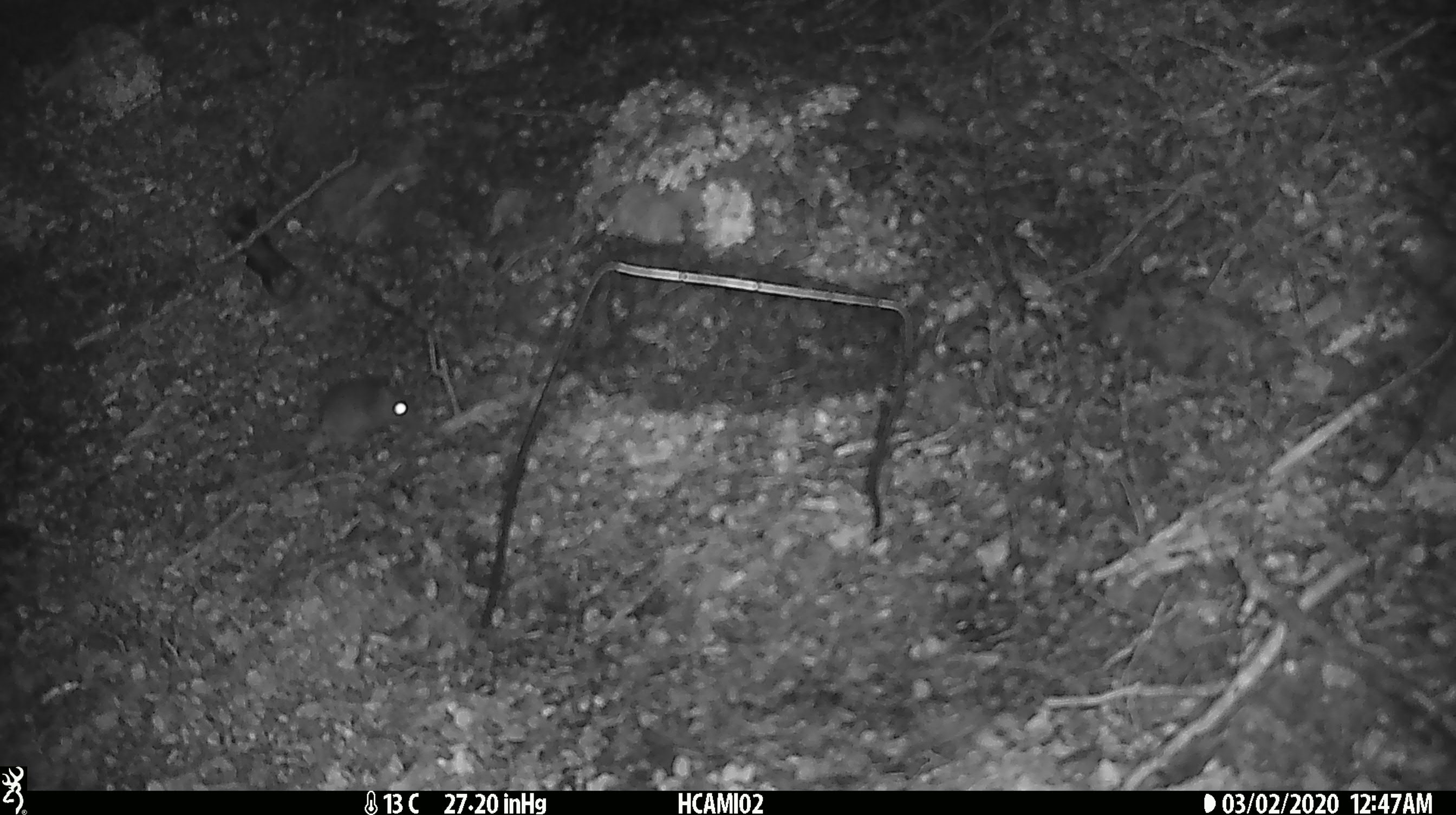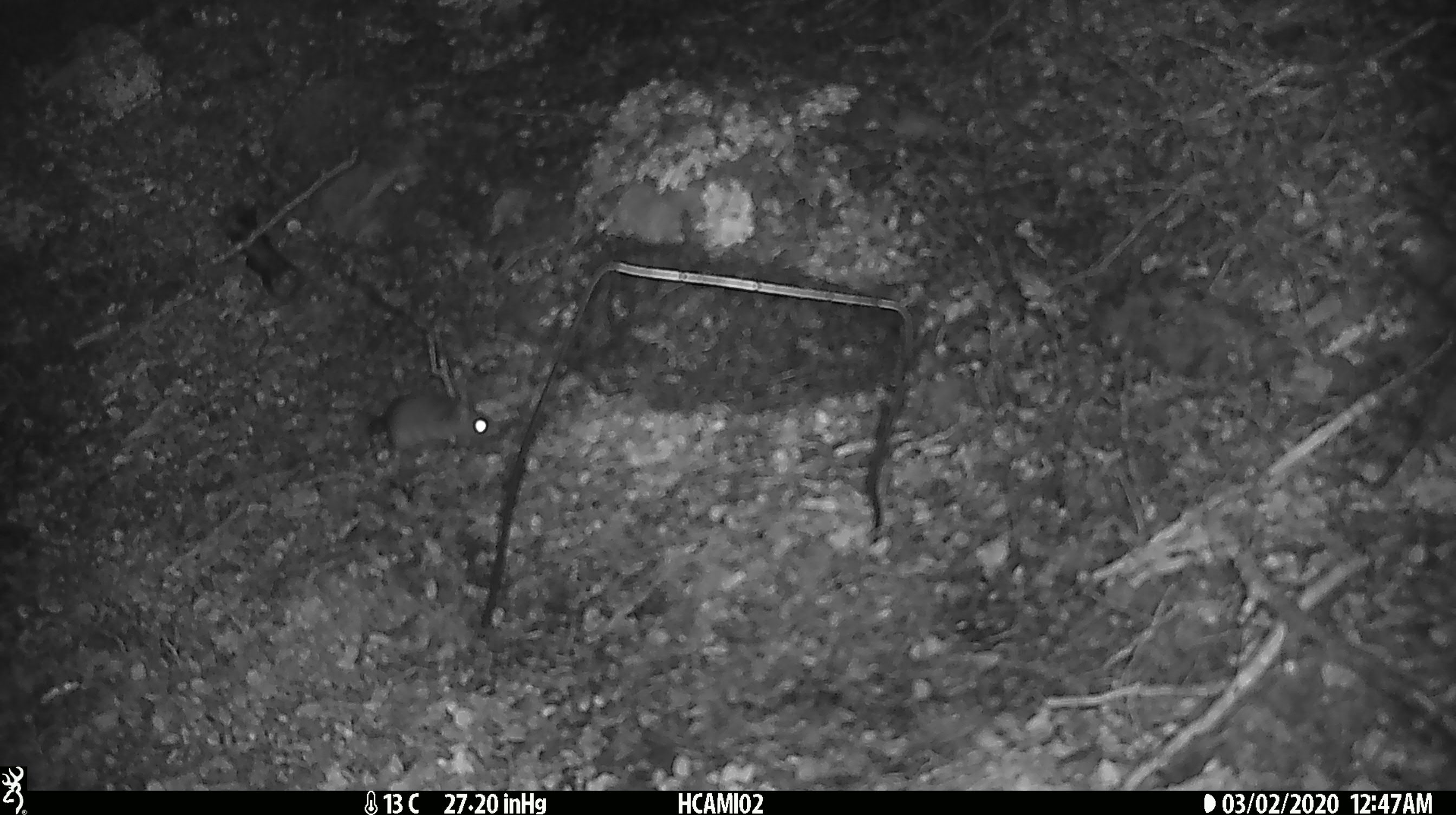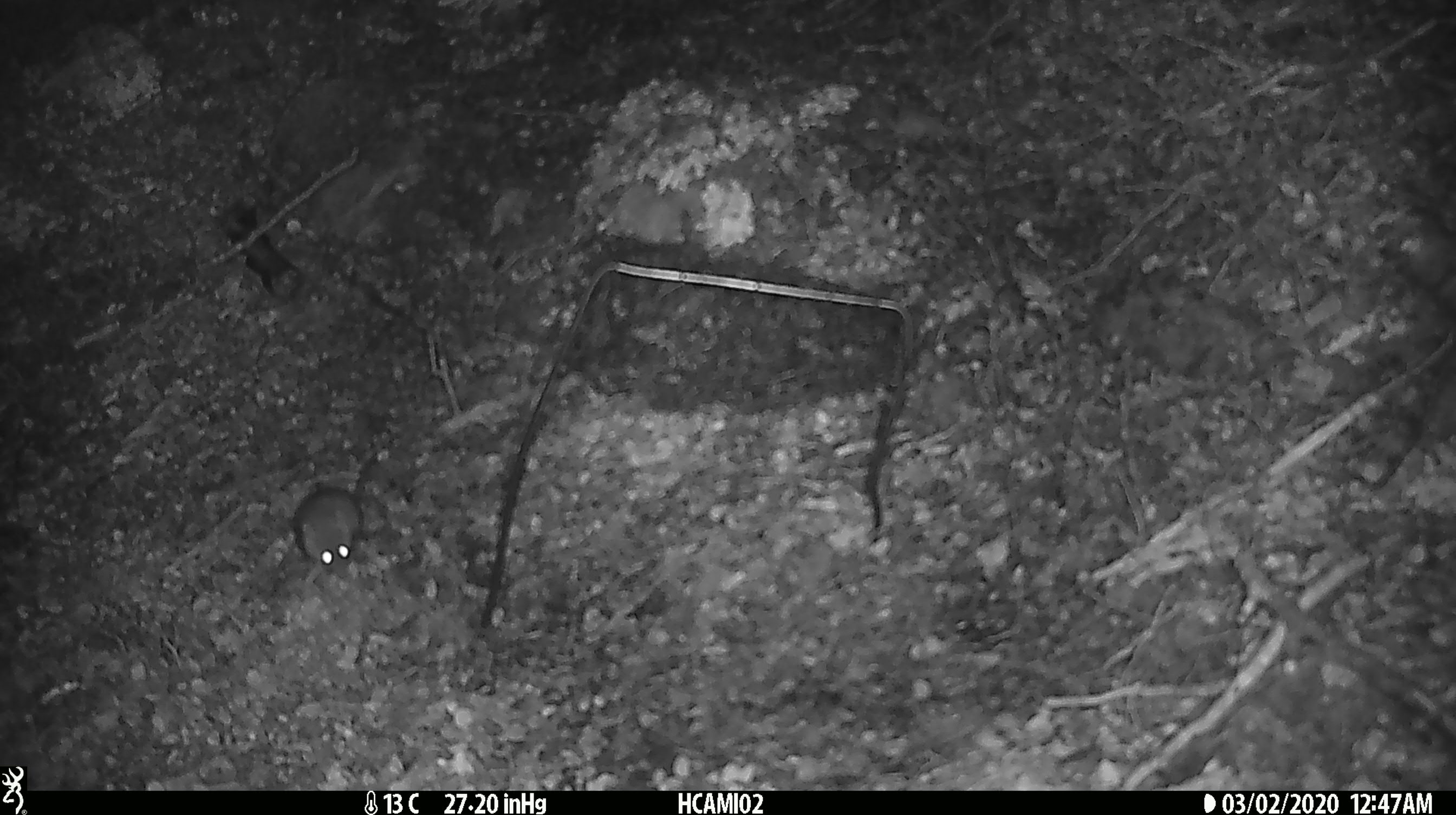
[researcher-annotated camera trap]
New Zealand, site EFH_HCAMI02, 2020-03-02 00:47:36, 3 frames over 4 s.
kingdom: Animalia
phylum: Chordata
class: Mammalia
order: Rodentia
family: Muridae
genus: Mus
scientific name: Mus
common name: mouse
Mouse (Mus).